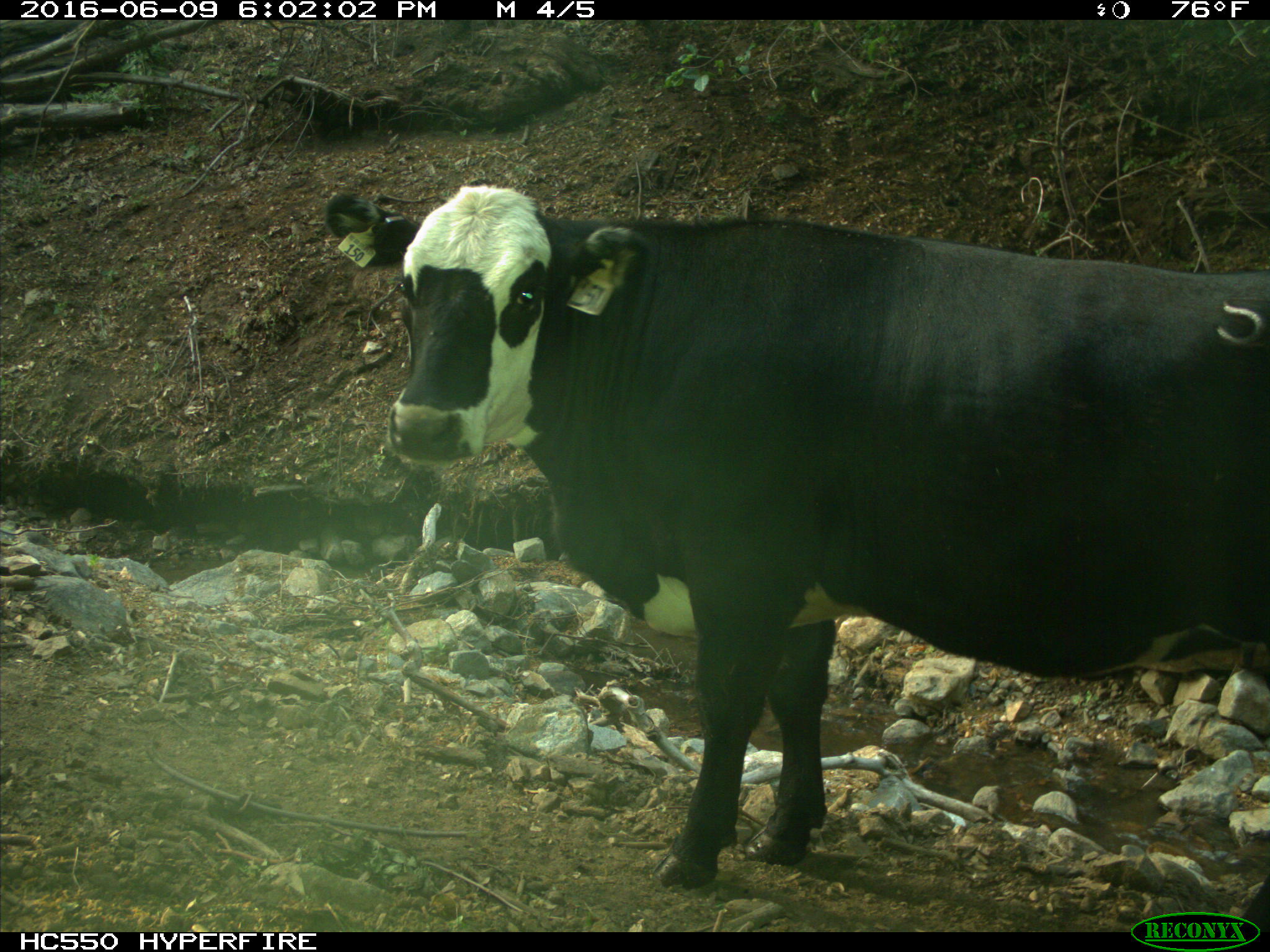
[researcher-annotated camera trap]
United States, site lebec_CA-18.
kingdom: Animalia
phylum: Chordata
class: Mammalia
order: Artiodactyla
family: Bovidae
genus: Bos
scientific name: Bos taurus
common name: domestic cow